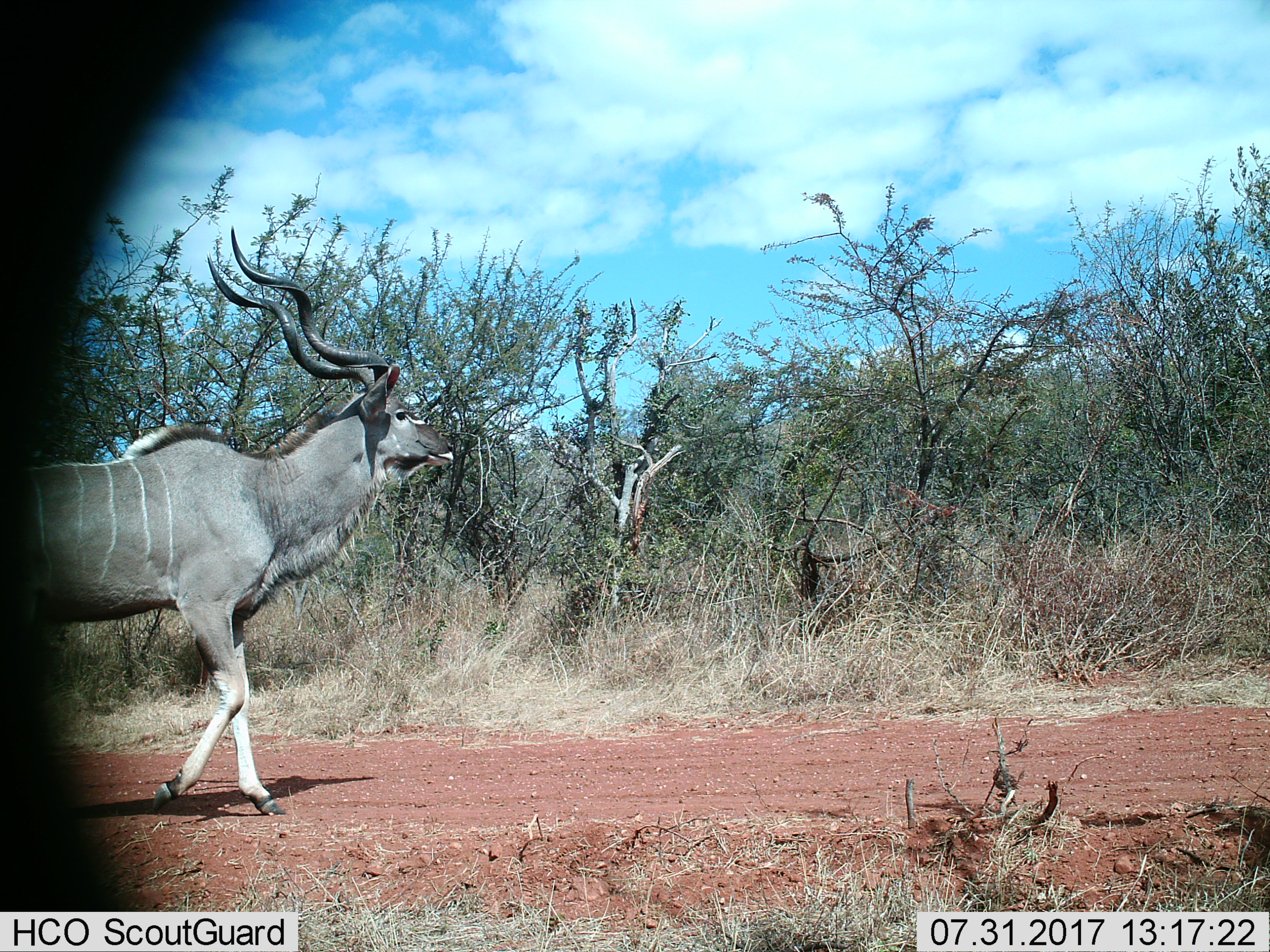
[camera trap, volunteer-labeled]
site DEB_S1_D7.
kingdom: Animalia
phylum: Chordata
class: Mammalia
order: Artiodactyla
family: Bovidae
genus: Tragelaphus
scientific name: Tragelaphus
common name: kudu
Kudu (Tragelaphus), count 1. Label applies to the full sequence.